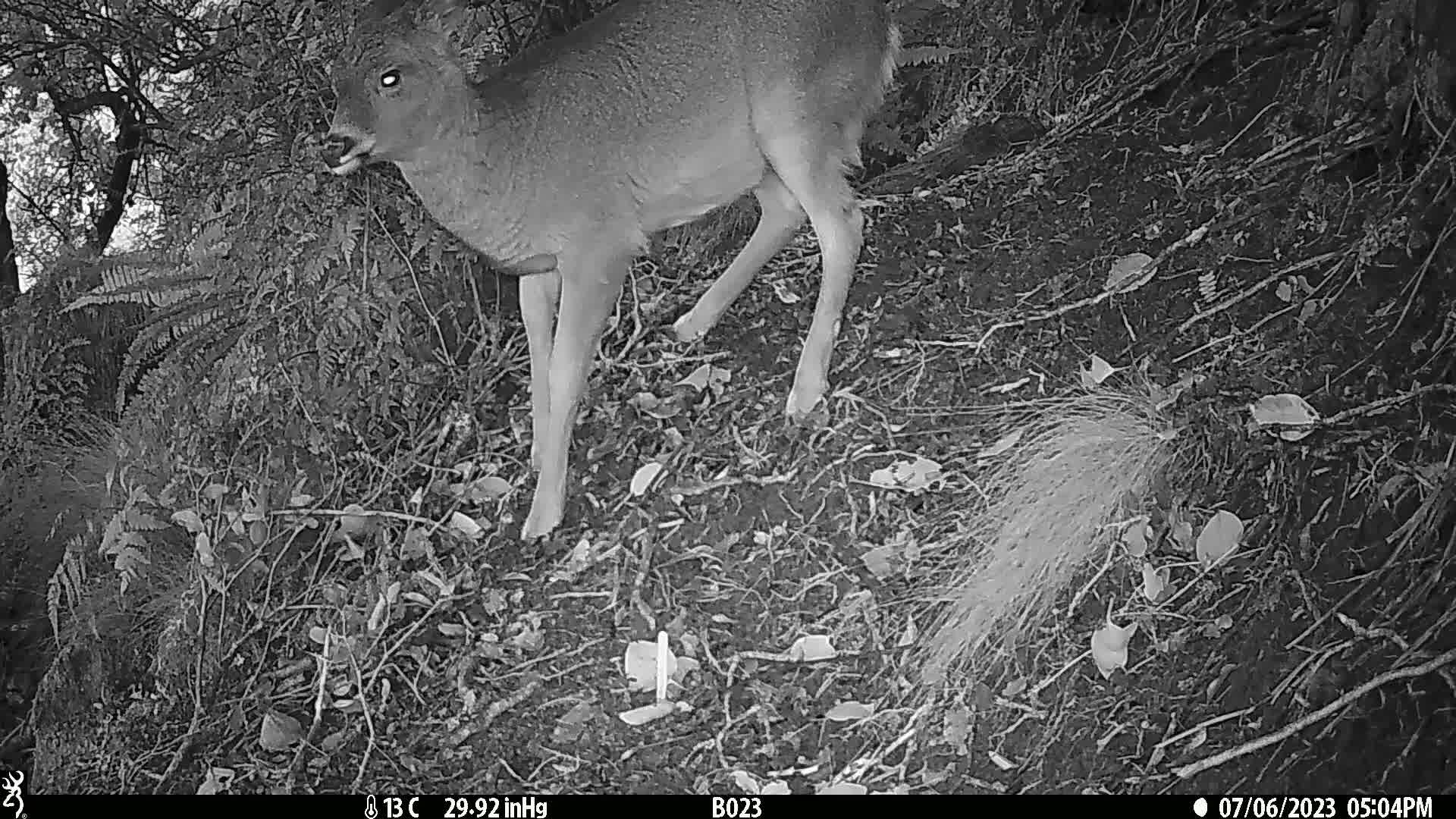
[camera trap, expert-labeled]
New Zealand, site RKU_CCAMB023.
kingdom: Animalia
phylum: Chordata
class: Mammalia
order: Artiodactyla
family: Cervidae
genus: Odocoileus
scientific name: Odocoileus virginianus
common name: white-tailed deer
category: white tailed deer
White tailed deer (white-tailed deer) (Odocoileus virginianus).